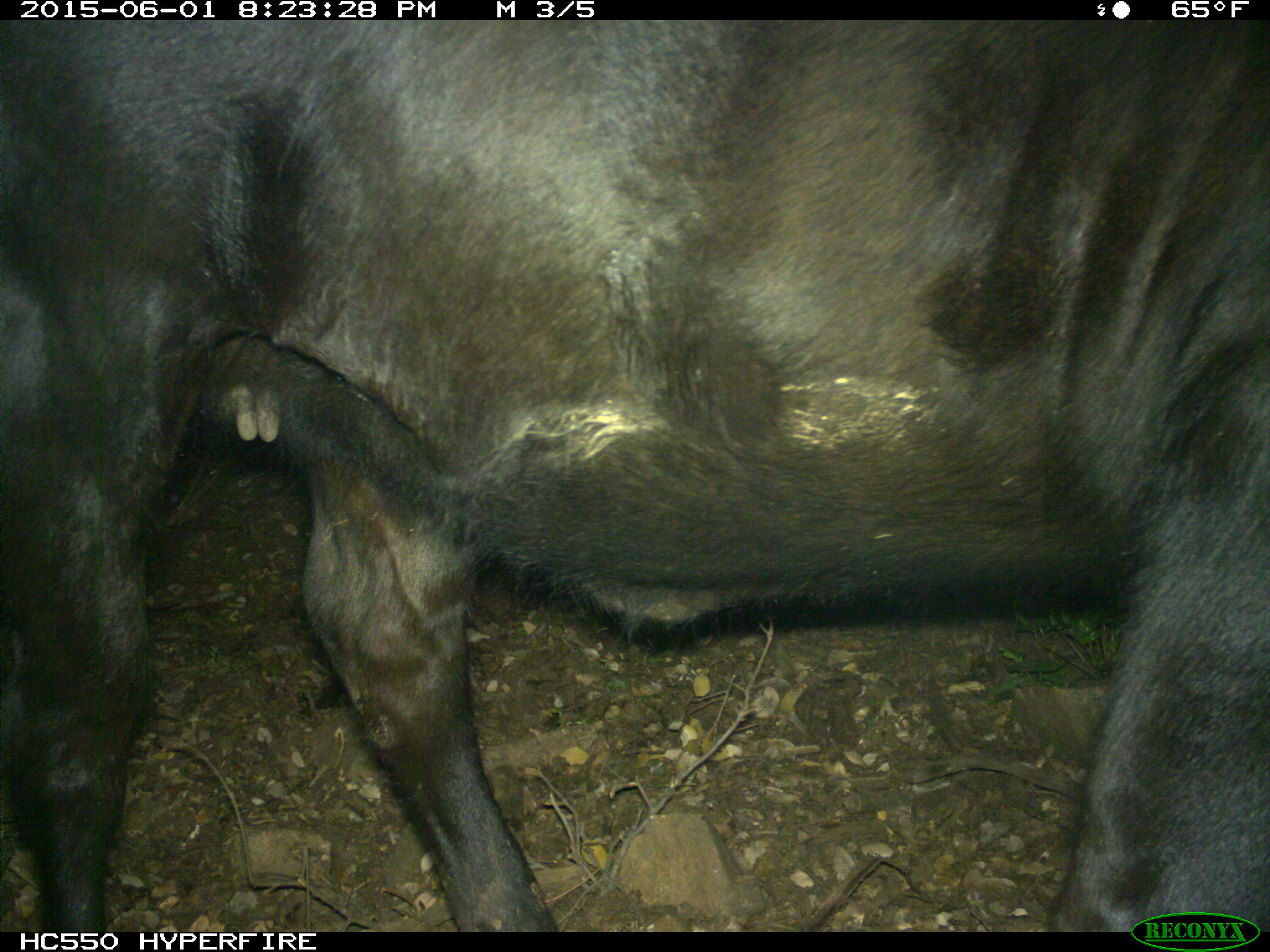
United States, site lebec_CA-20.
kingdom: Animalia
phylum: Chordata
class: Mammalia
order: Artiodactyla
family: Bovidae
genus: Bos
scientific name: Bos taurus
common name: domestic cow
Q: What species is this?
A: Bos taurus (domestic cow).